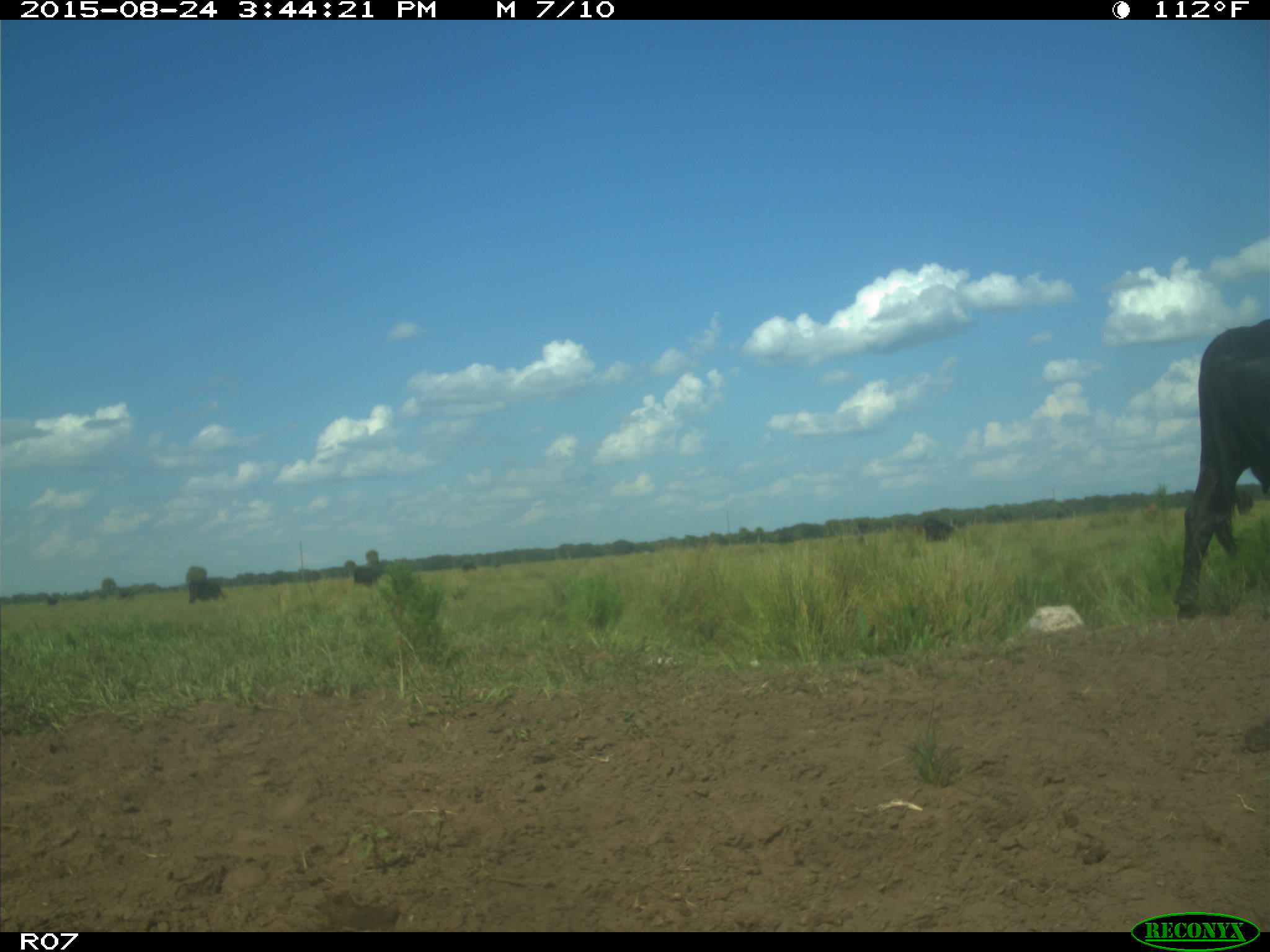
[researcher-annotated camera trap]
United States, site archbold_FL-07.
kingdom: Animalia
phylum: Chordata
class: Mammalia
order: Artiodactyla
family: Bovidae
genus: Bos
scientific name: Bos taurus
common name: domestic cow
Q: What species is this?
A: Bos taurus (domestic cow).